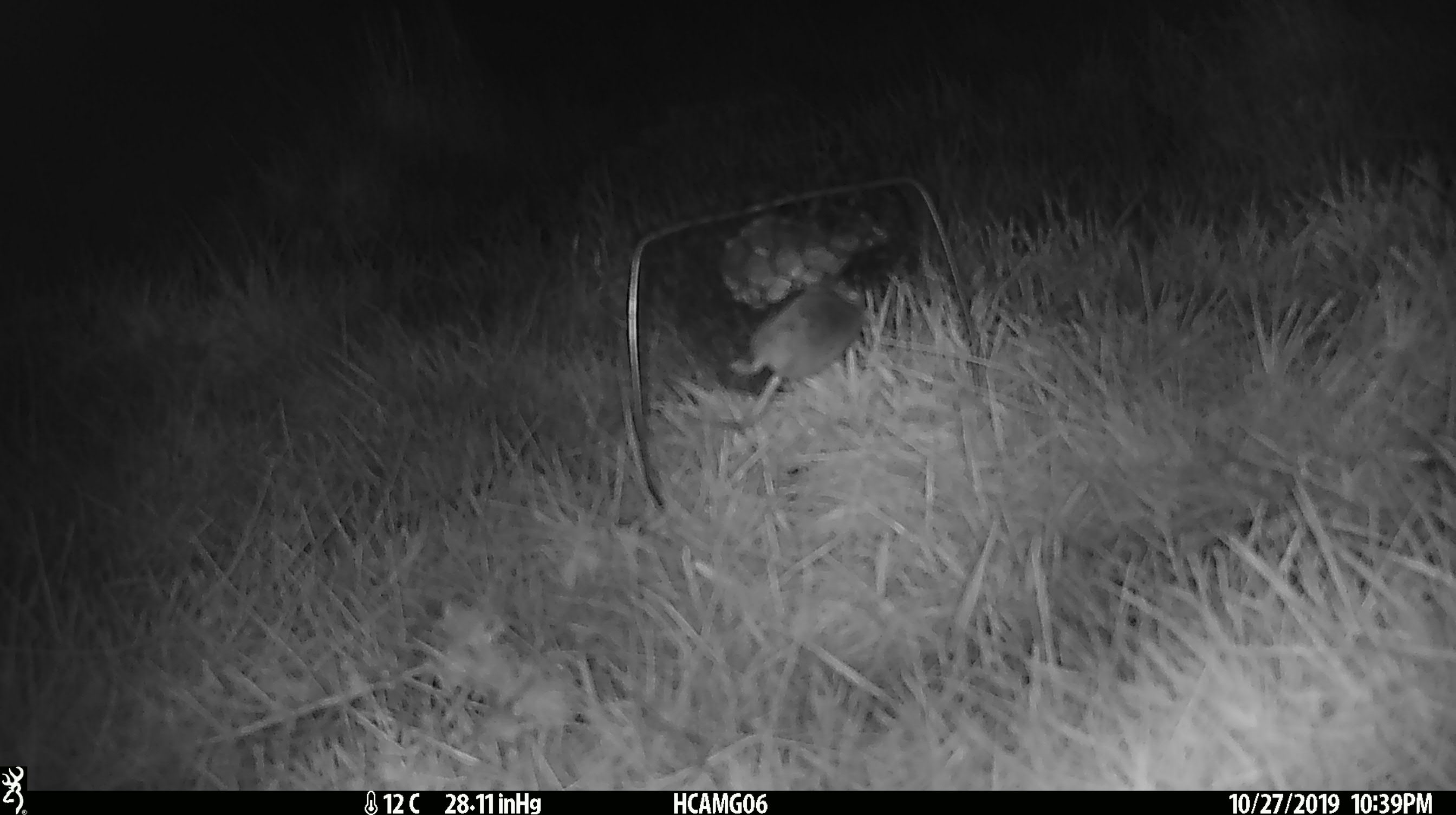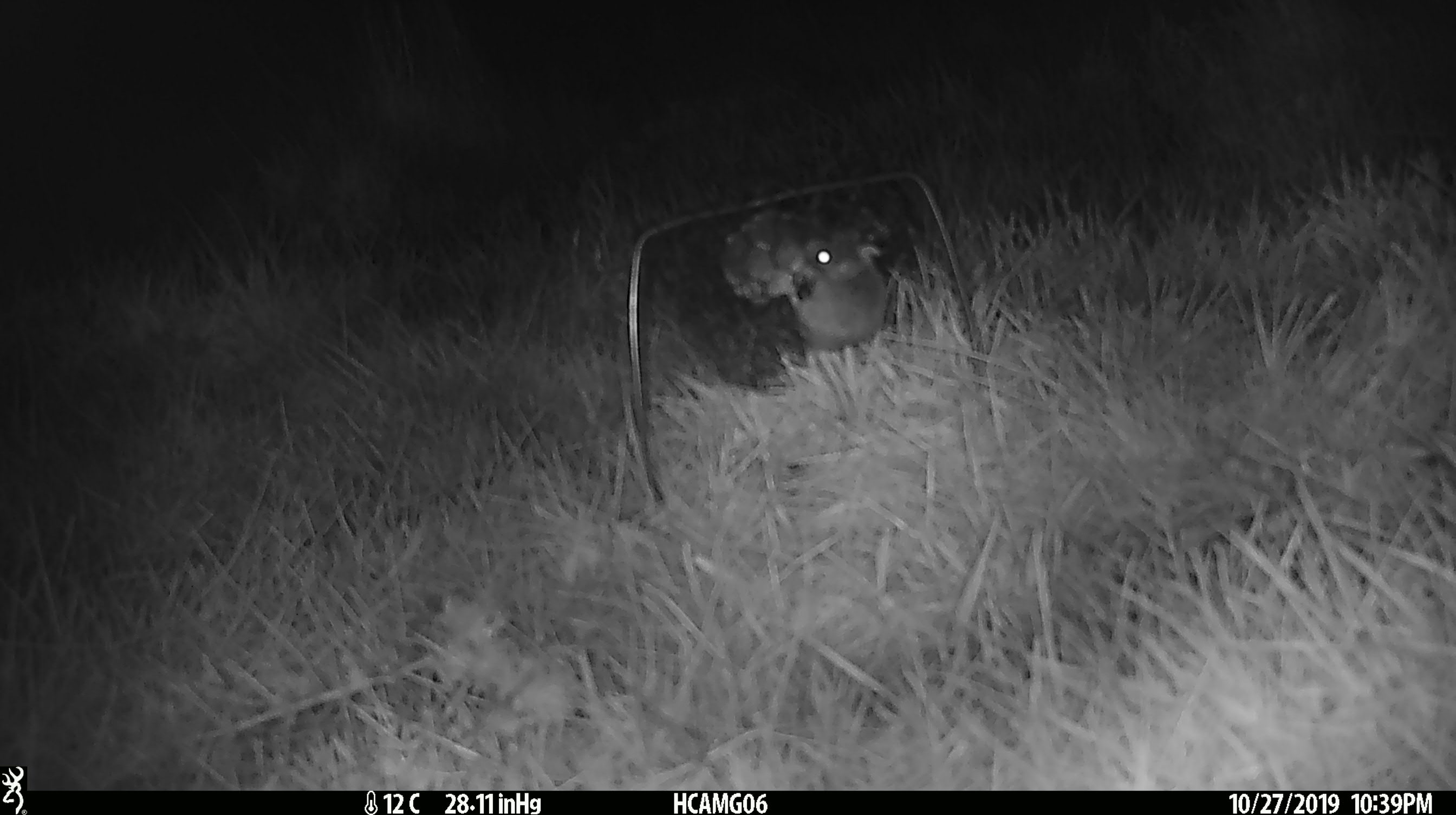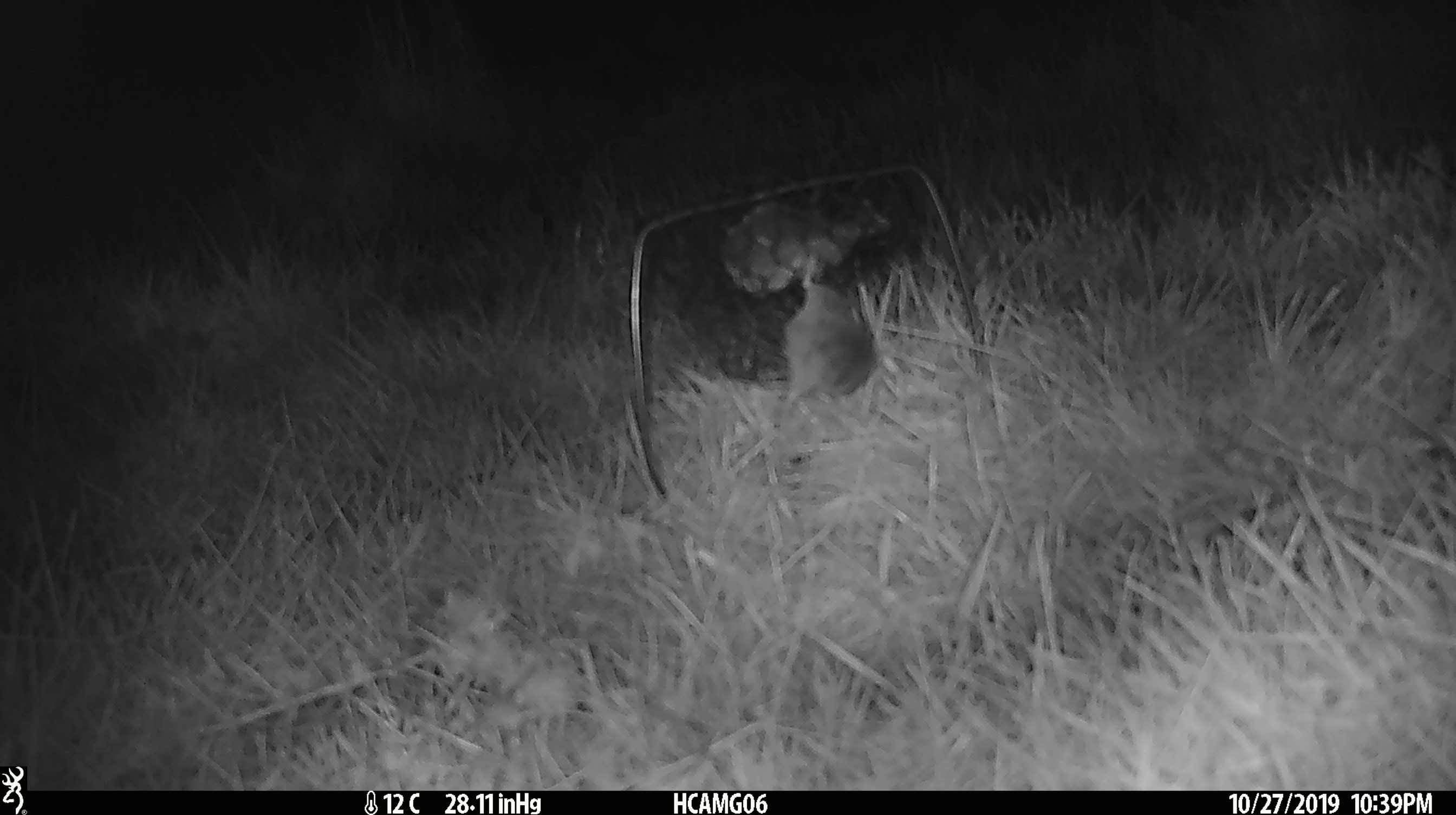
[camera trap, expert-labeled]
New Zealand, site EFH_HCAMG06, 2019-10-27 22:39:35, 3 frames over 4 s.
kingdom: Animalia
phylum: Chordata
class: Mammalia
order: Rodentia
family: Muridae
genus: Mus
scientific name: Mus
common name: mouse